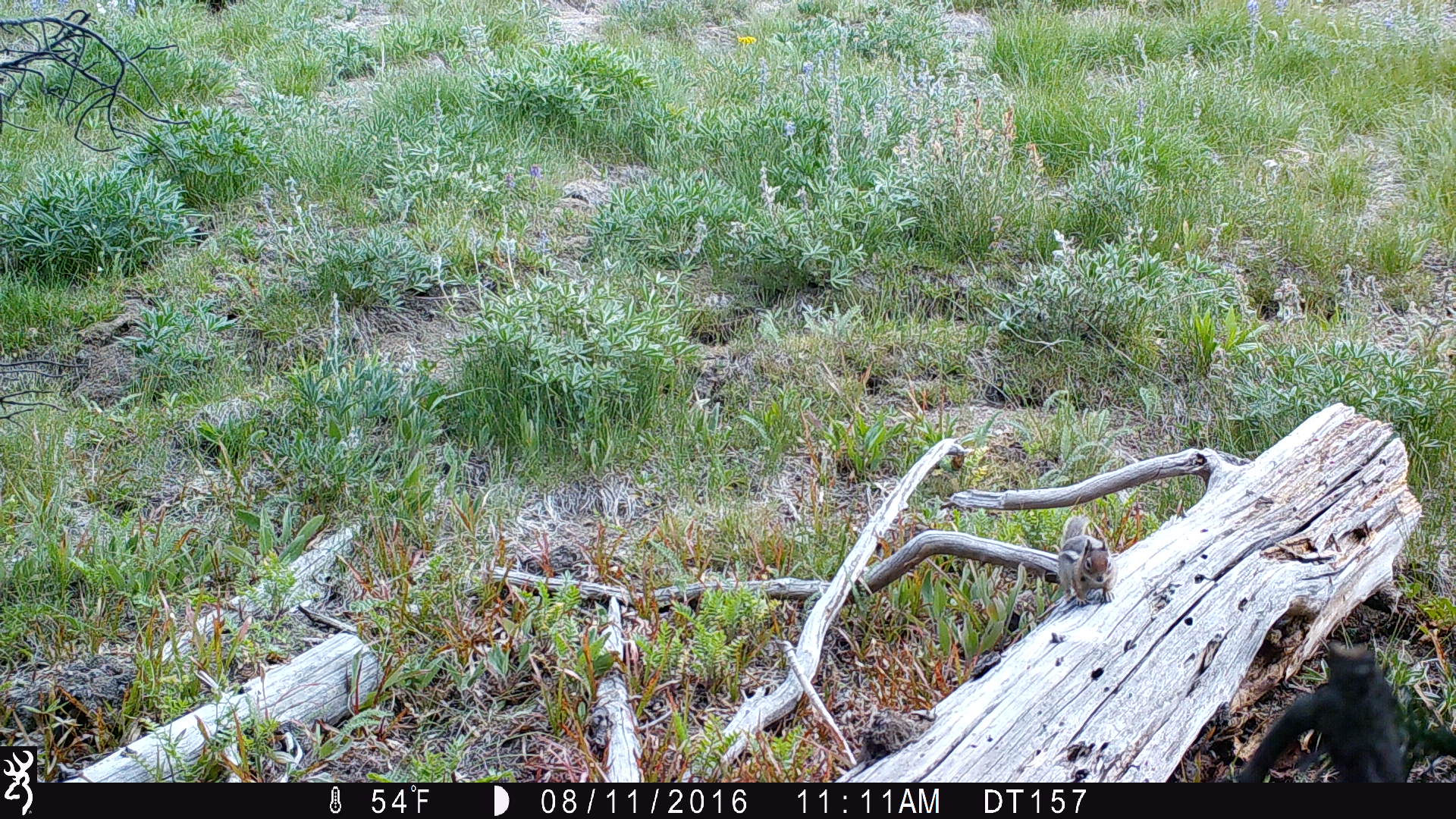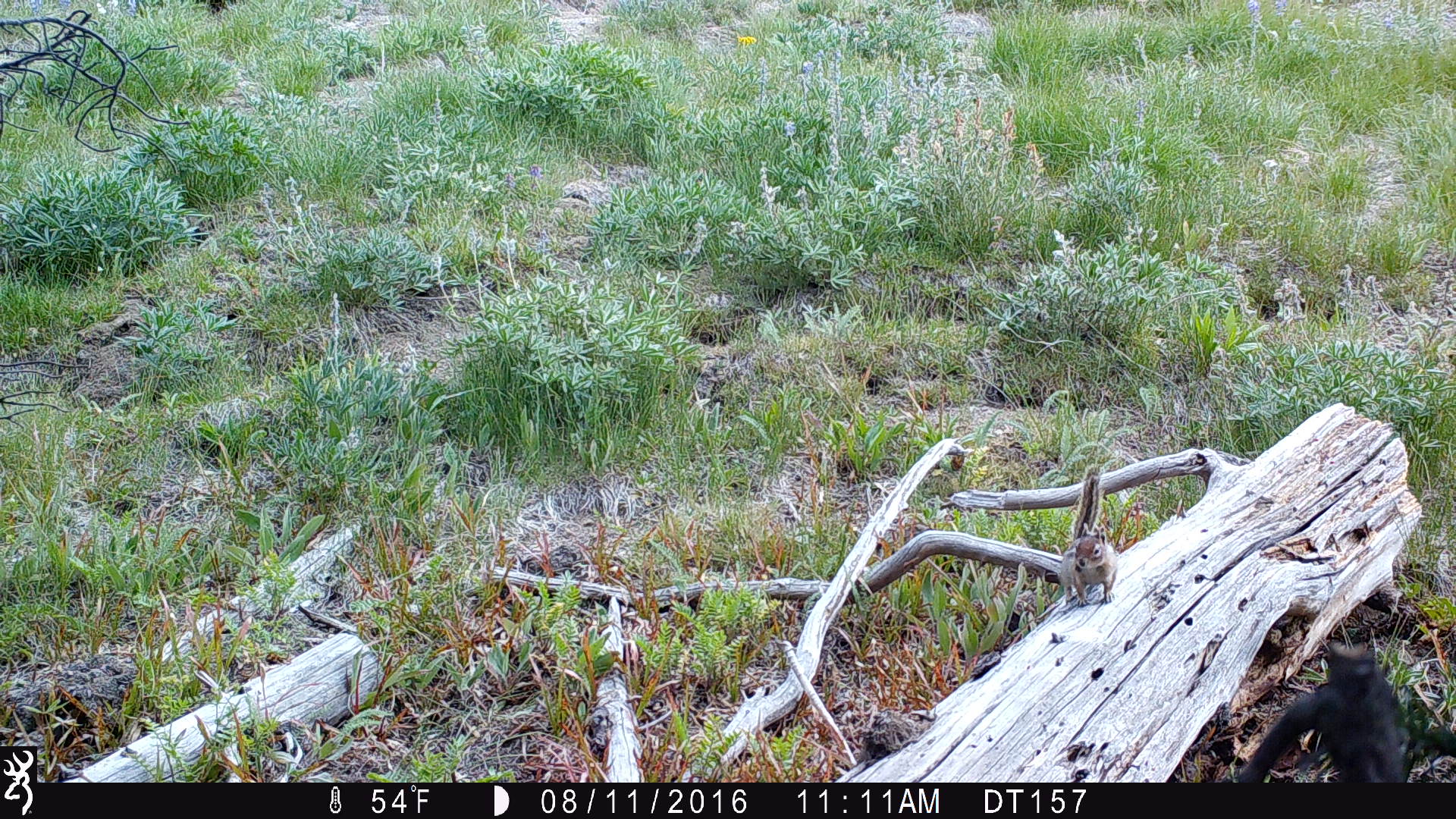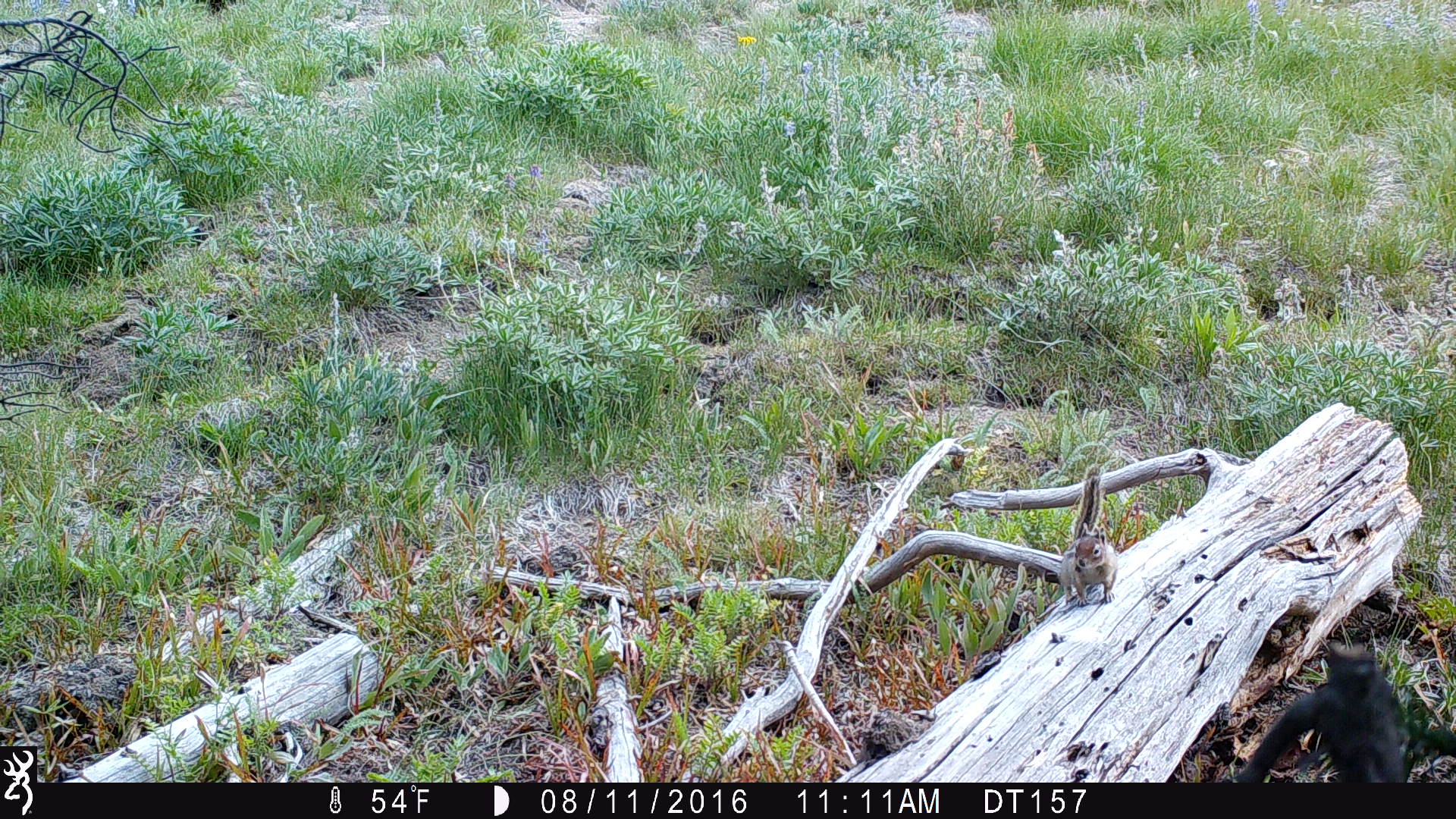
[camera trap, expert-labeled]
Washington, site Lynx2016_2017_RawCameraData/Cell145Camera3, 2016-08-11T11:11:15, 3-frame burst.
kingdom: Animalia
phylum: Chordata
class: Mammalia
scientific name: Mammalia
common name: small mammal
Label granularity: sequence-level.